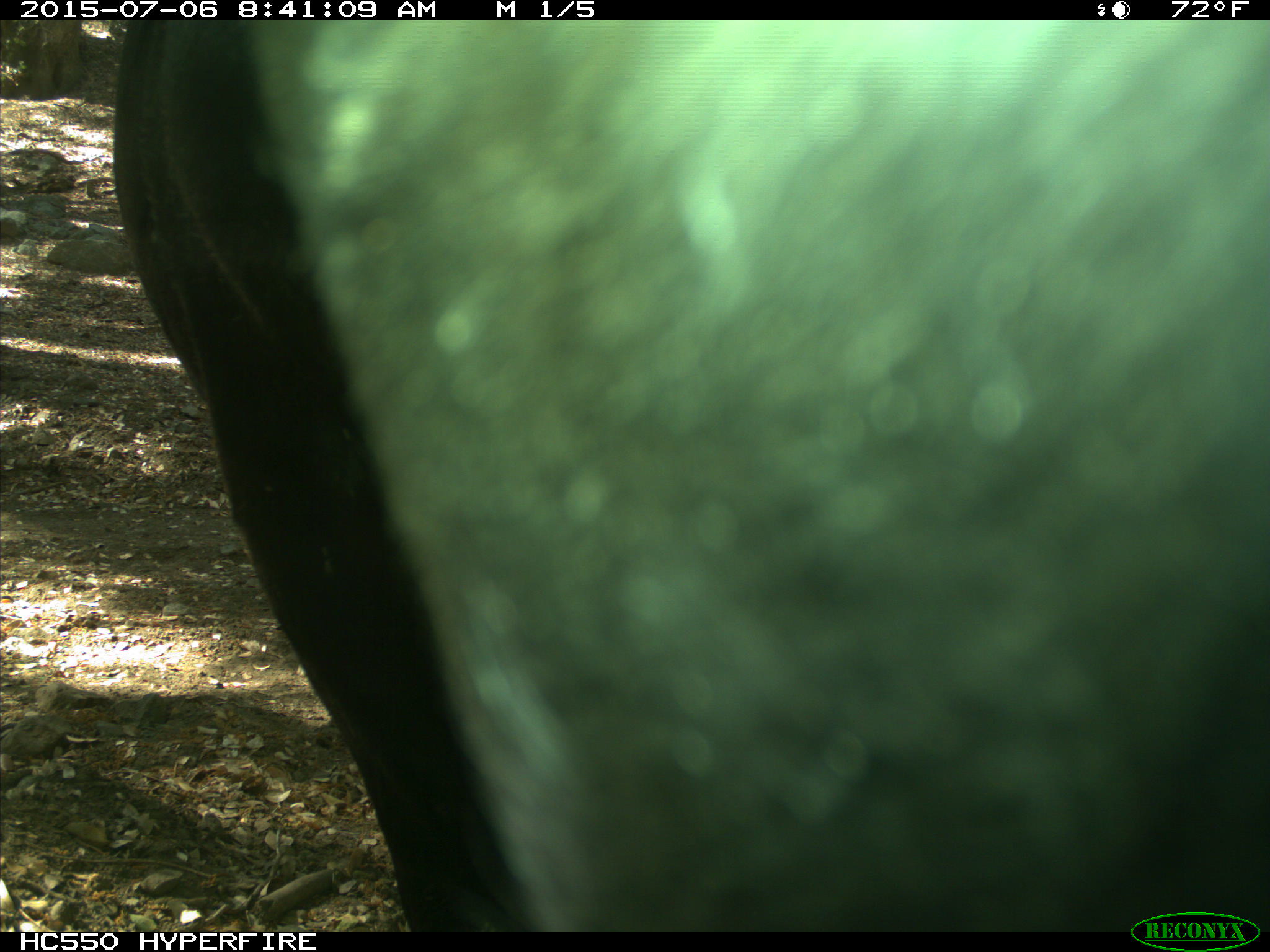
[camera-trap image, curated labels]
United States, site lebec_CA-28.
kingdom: Animalia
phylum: Chordata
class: Mammalia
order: Artiodactyla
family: Bovidae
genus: Bos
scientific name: Bos taurus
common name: domestic cow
Bos taurus (domestic cow).